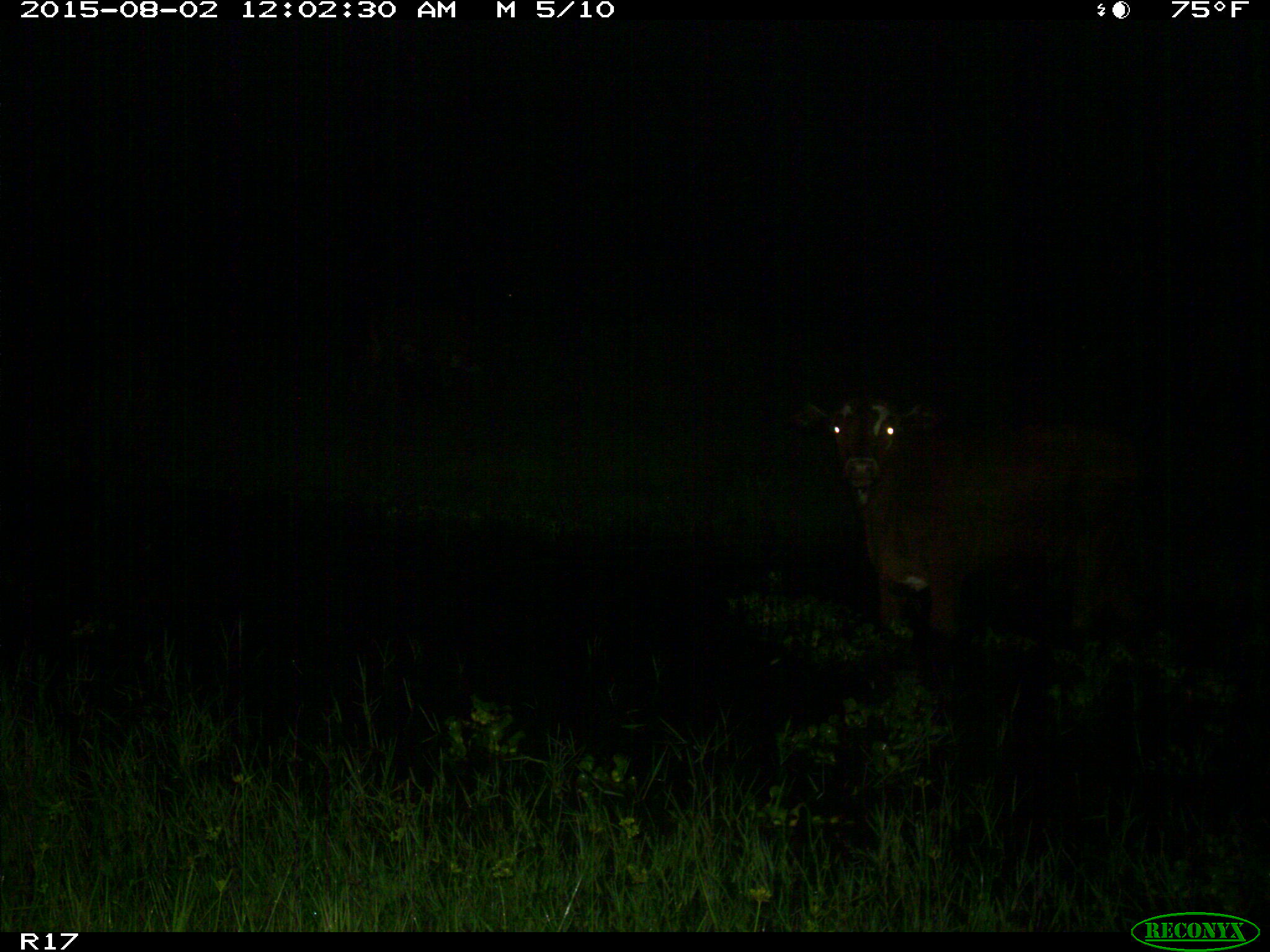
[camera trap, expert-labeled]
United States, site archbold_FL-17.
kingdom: Animalia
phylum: Chordata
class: Mammalia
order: Artiodactyla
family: Bovidae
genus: Bos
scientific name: Bos taurus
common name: domestic cow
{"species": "Bos taurus (domestic cow)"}